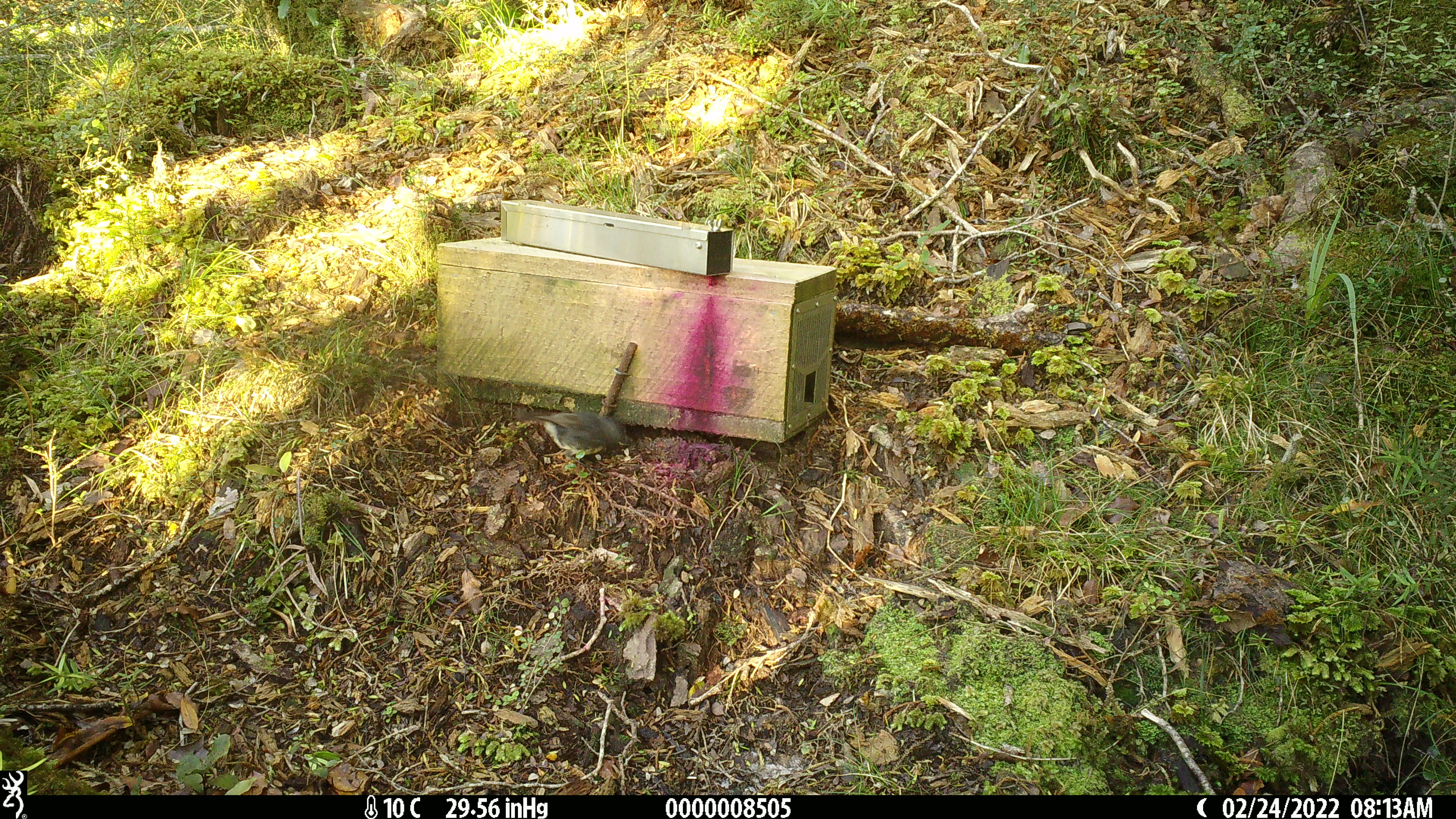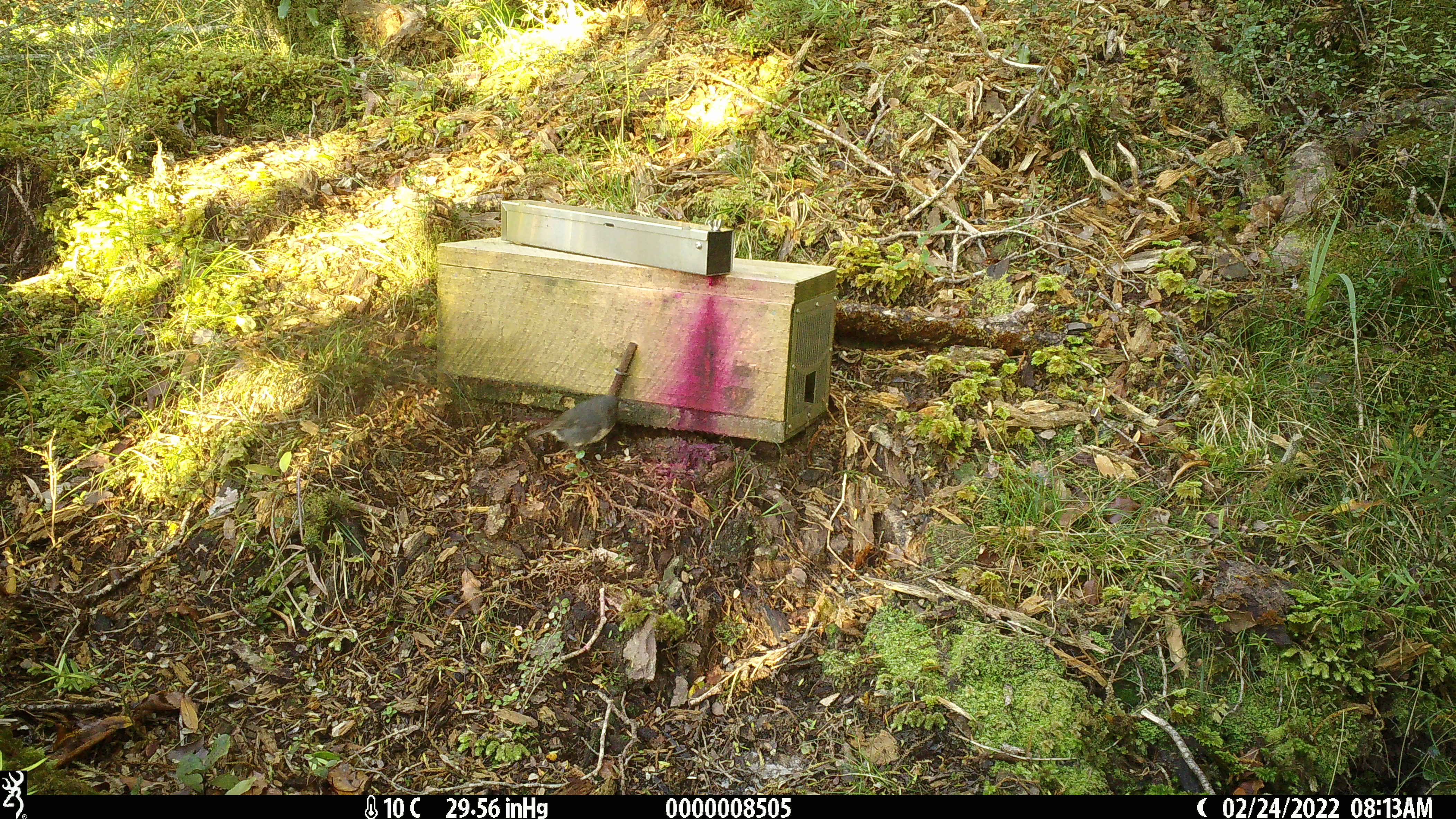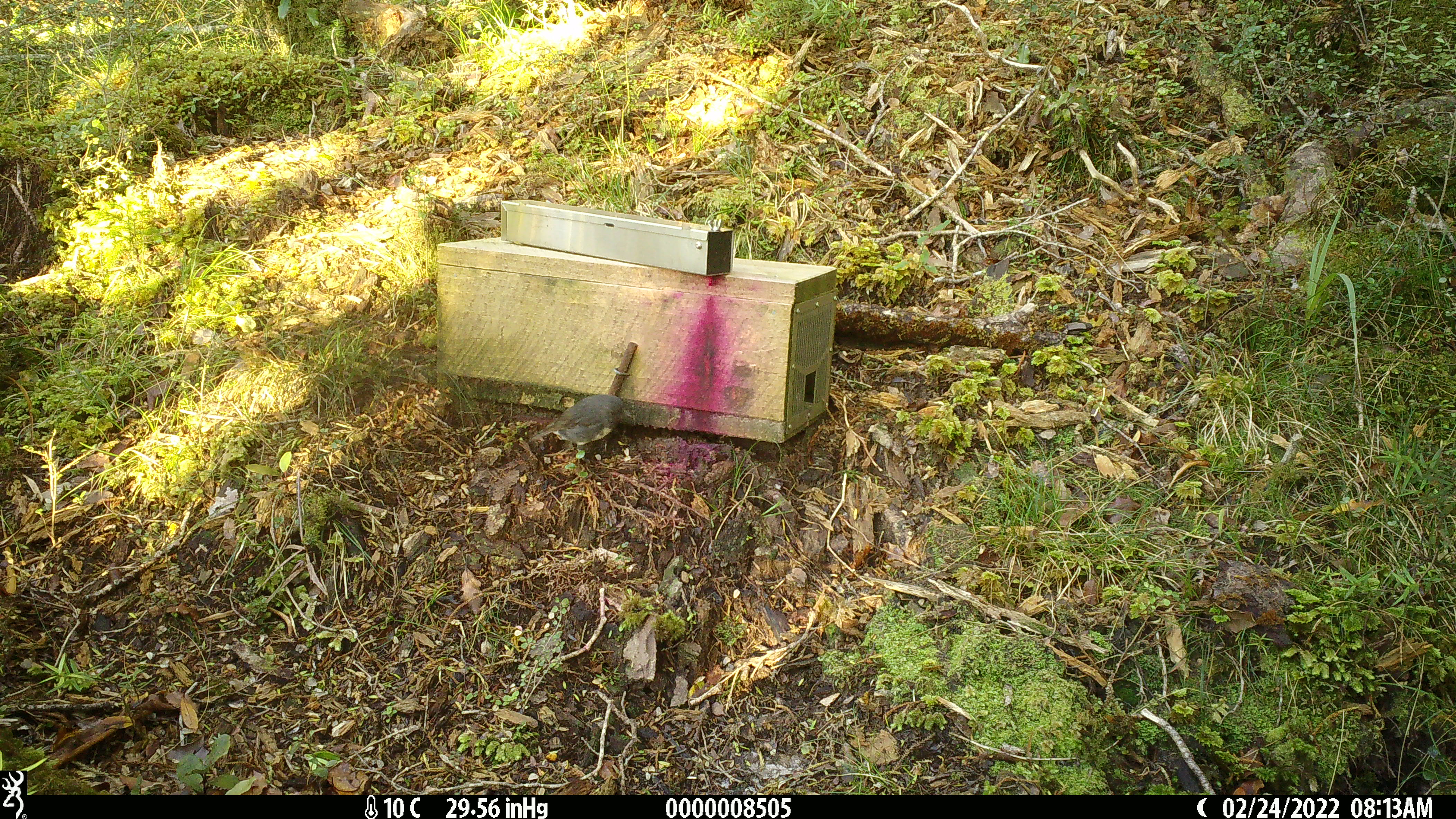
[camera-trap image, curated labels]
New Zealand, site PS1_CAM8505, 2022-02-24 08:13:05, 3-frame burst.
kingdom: Animalia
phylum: Chordata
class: Aves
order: Passeriformes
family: Petroicidae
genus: Petroica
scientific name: Petroica australis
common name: new zealand robin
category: robin